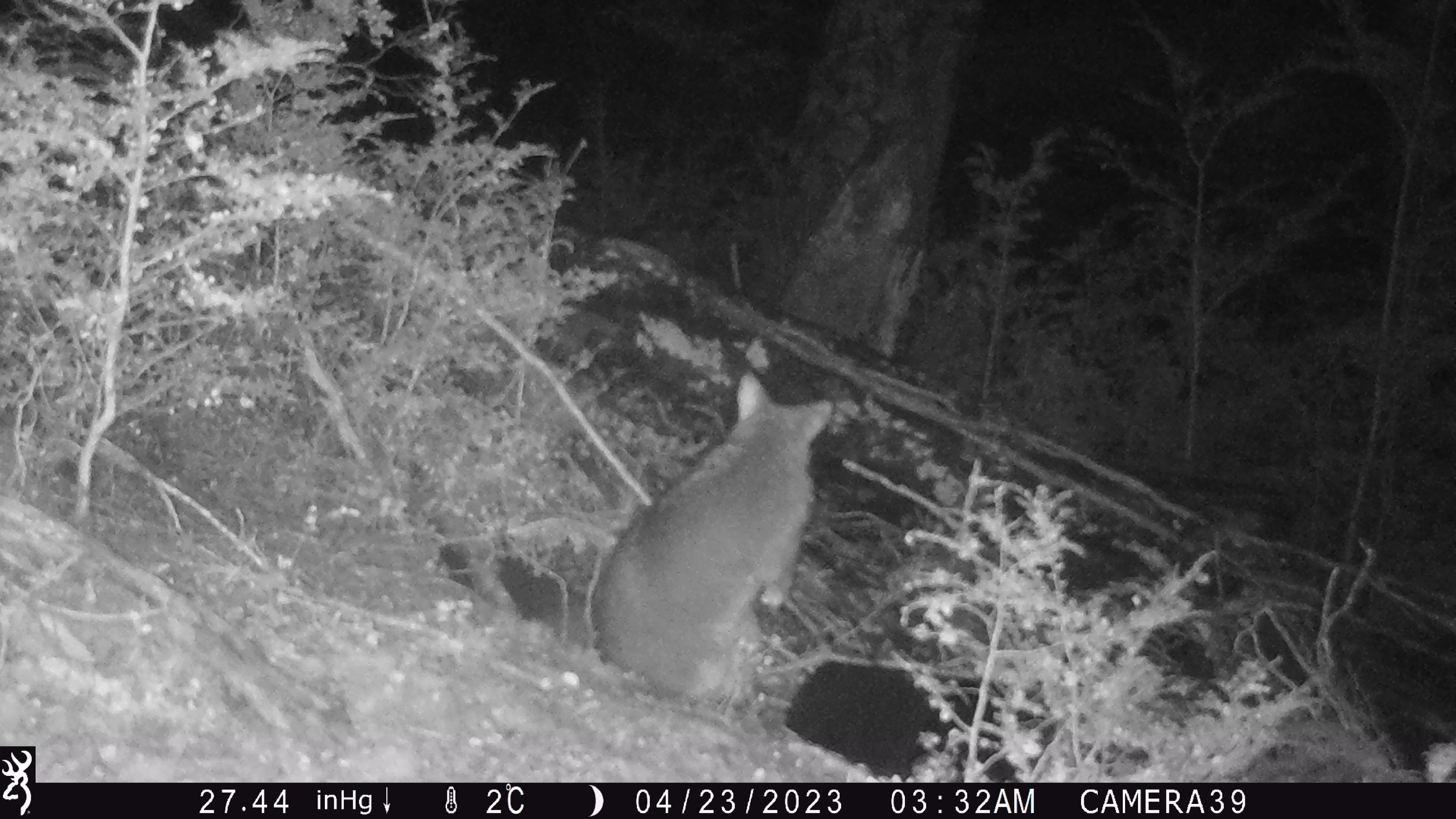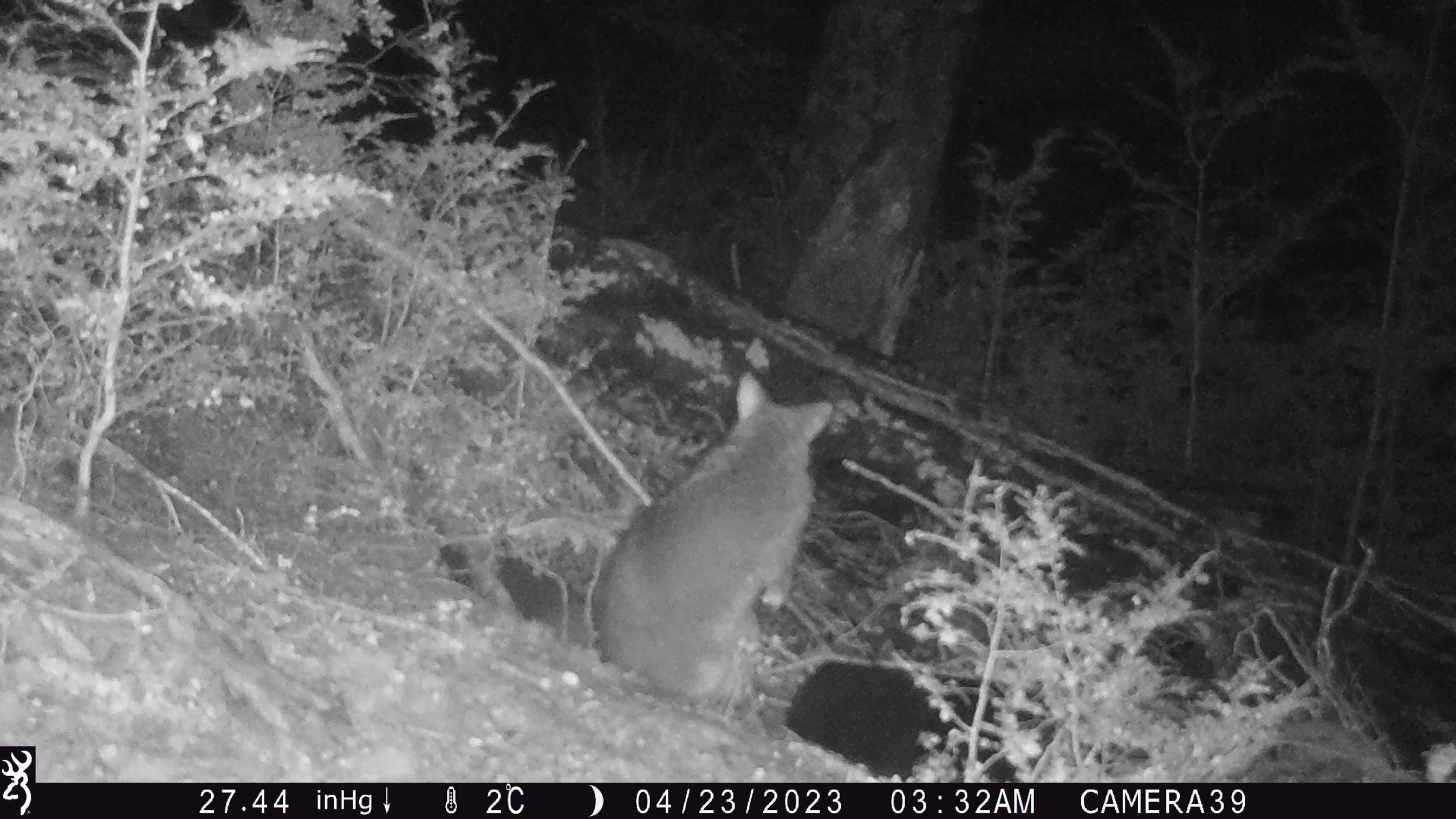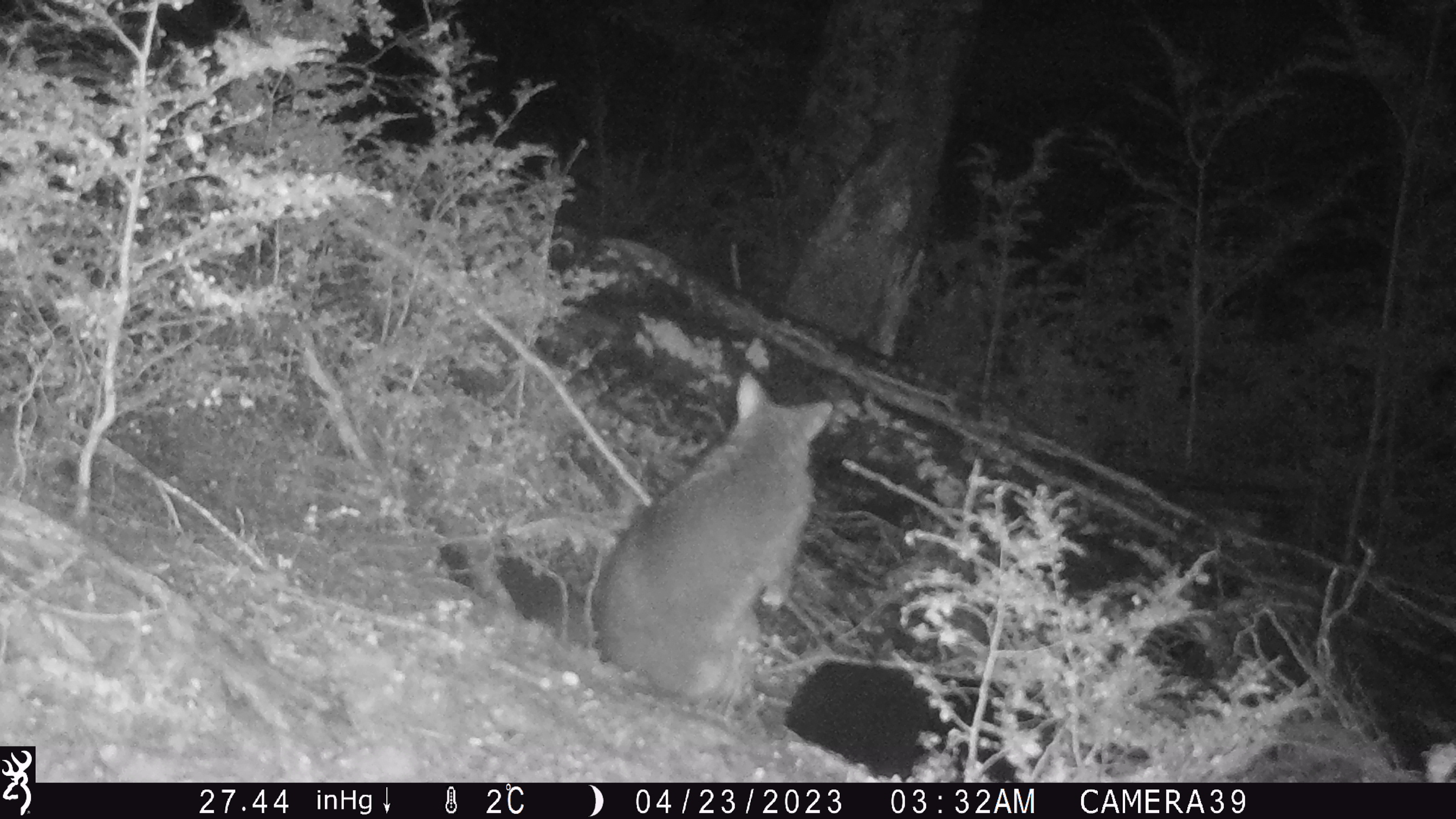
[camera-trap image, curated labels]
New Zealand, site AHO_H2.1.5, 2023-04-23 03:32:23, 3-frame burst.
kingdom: Animalia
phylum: Chordata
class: Mammalia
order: Carnivora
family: Mustelidae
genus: Mustela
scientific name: Mustela erminea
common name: stoat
Stoat (Mustela erminea).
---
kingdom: Animalia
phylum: Chordata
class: Mammalia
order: Diprotodontia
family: Phalangeridae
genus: Trichosurus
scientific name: Trichosurus vulpecula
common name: common brushtail possum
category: possum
Possum (common brushtail possum) (Trichosurus vulpecula).